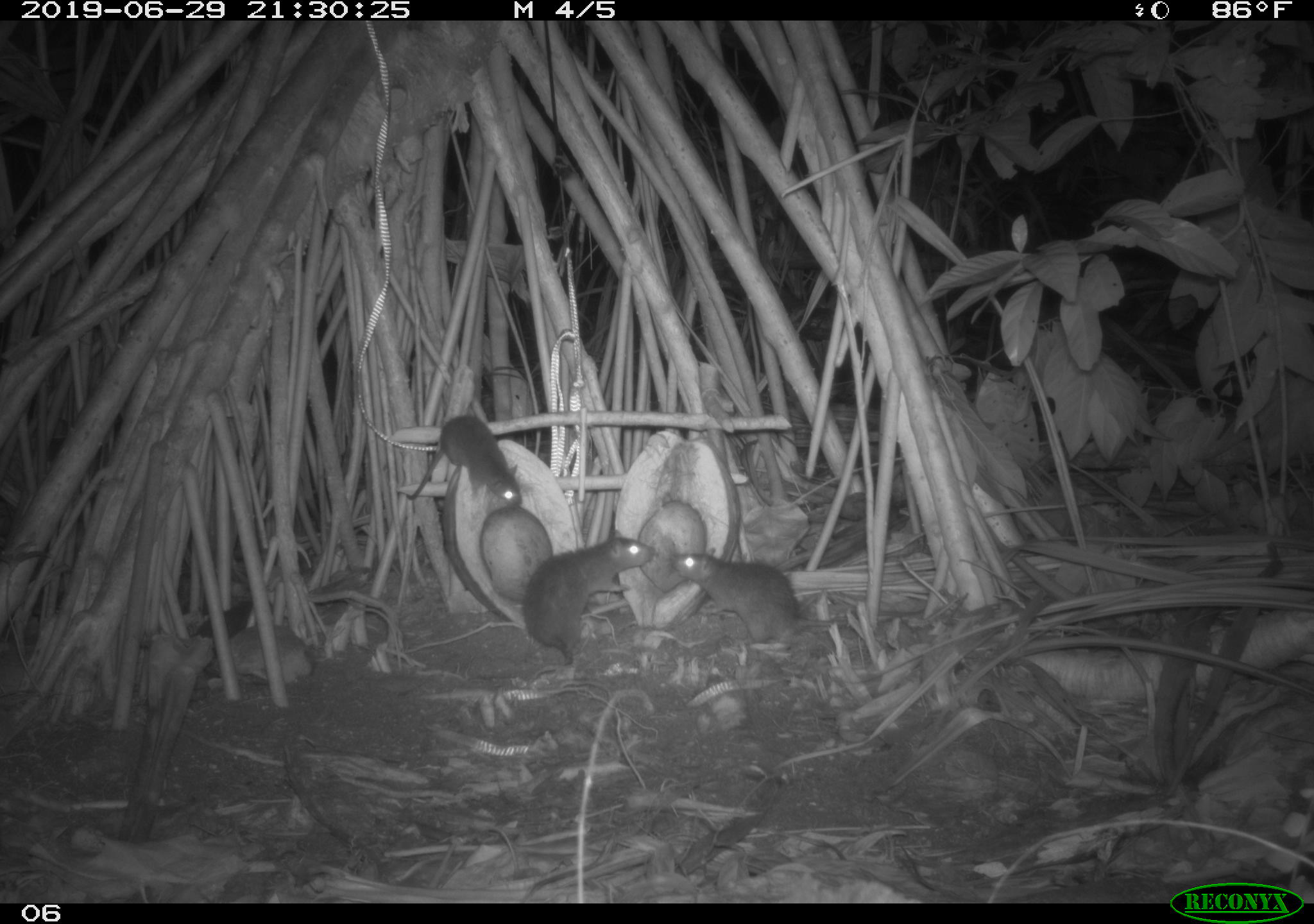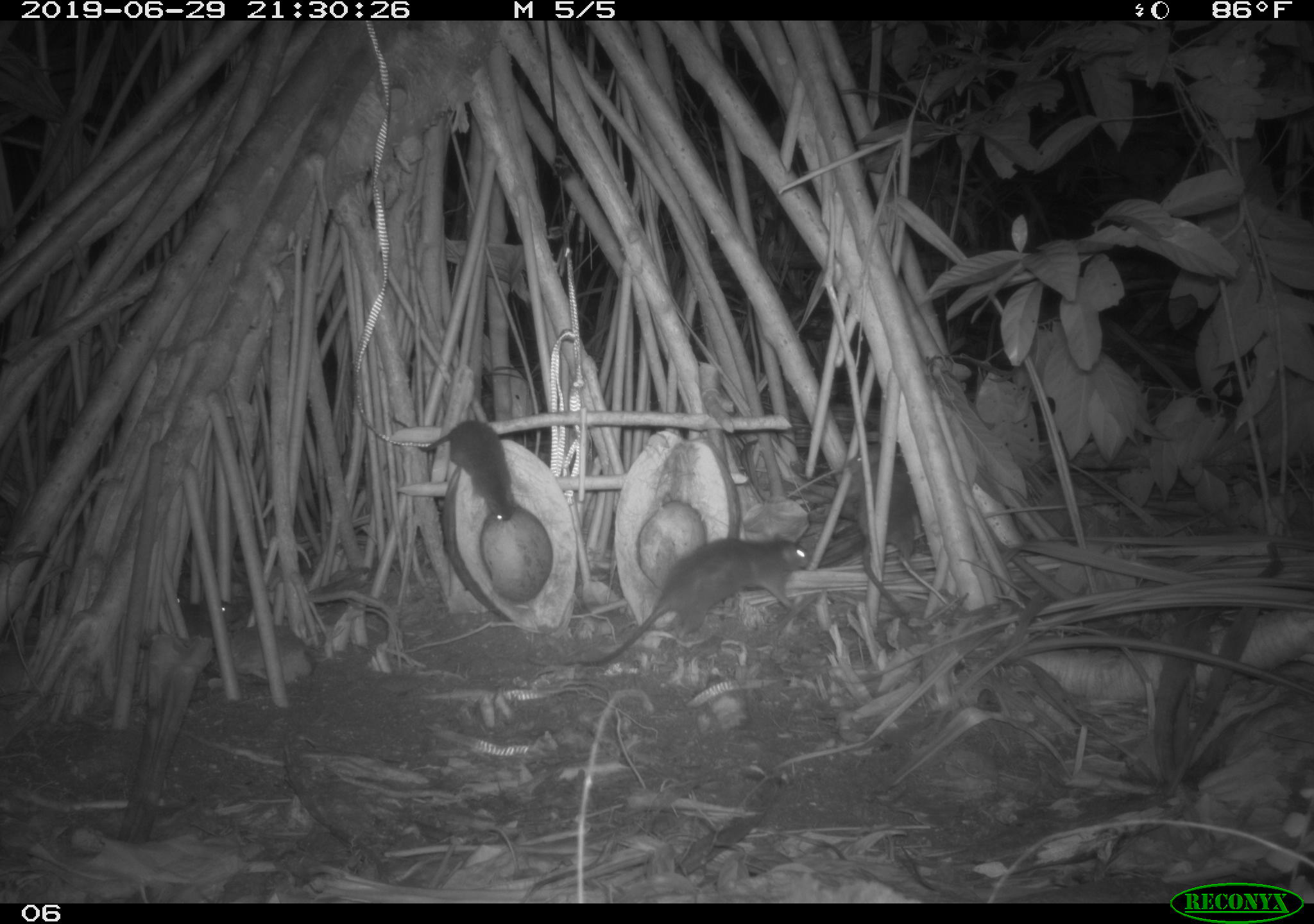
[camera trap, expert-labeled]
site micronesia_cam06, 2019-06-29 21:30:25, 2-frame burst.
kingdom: Animalia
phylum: Chordata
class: Mammalia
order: Rodentia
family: Muridae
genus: Rattus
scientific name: Rattus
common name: rat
Rat (Rattus).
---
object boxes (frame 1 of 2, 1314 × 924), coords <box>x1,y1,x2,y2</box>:
rat: <box>665,542,866,651</box>; <box>518,527,659,678</box>; <box>403,411,530,524</box>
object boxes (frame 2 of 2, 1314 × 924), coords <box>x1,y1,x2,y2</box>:
rat: <box>561,528,819,676</box>; <box>841,451,926,632</box>; <box>391,415,521,523</box>; <box>182,597,250,654</box>